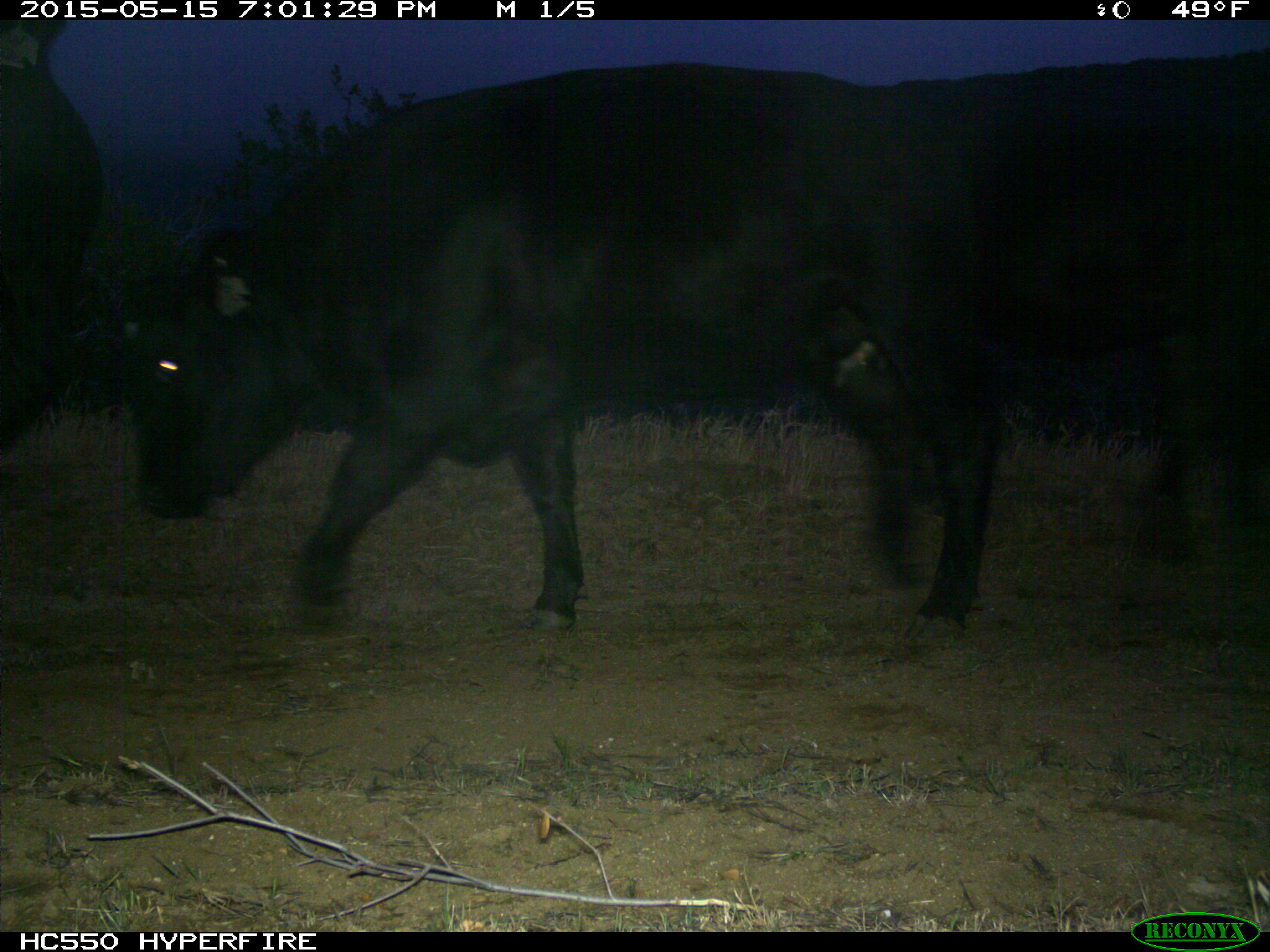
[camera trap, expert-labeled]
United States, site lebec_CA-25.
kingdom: Animalia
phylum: Chordata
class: Mammalia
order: Artiodactyla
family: Bovidae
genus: Bos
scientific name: Bos taurus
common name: domestic cow